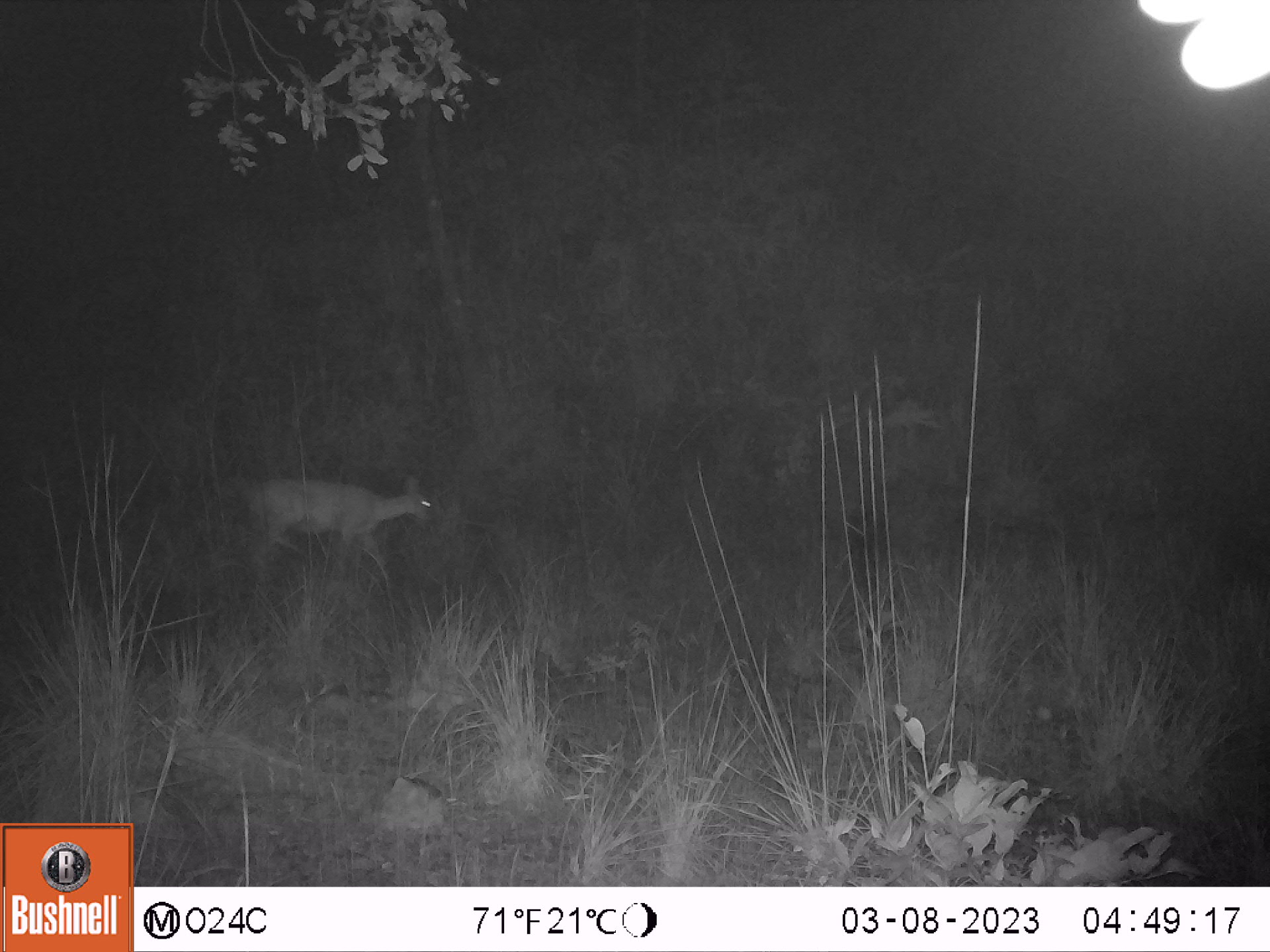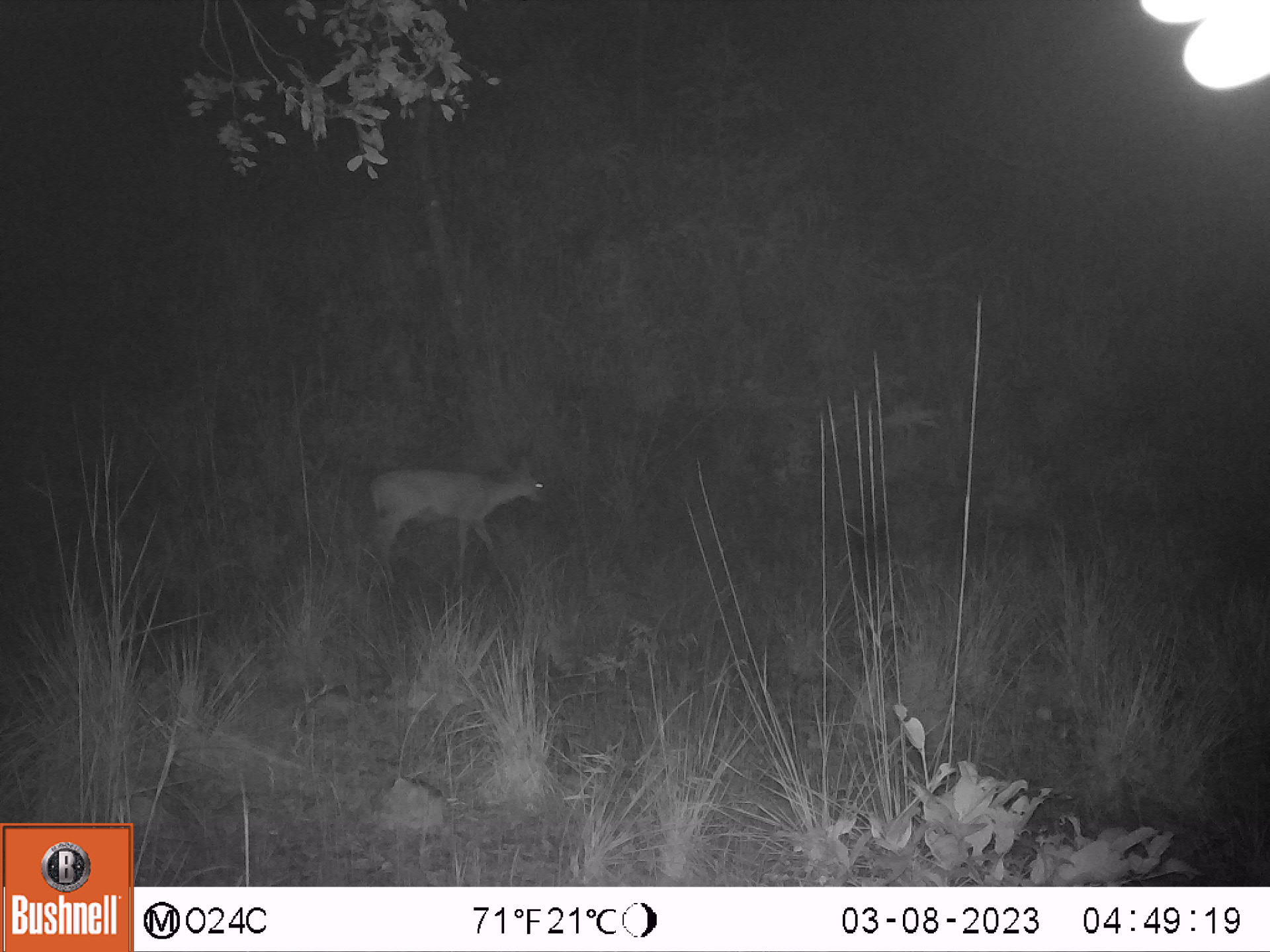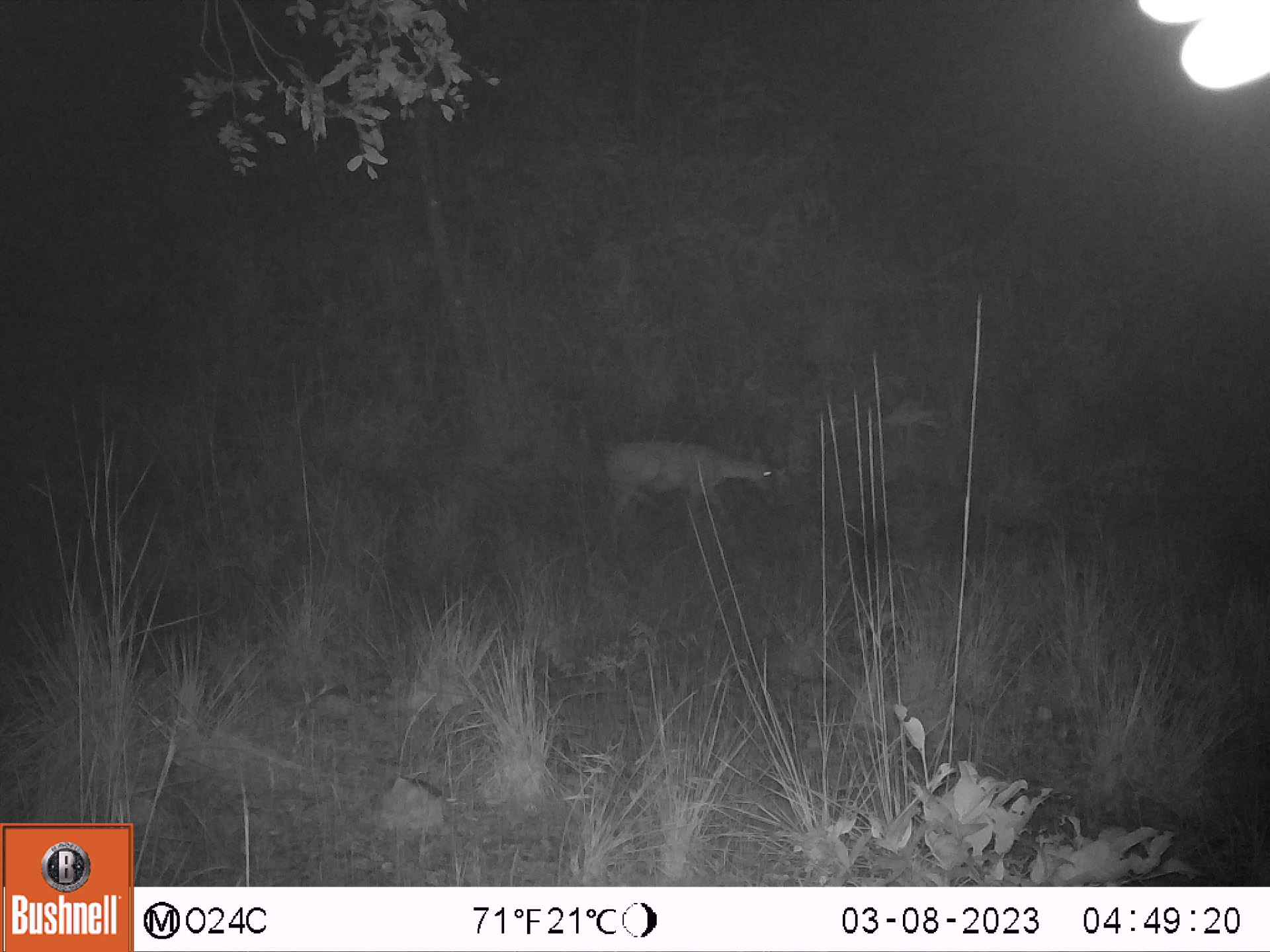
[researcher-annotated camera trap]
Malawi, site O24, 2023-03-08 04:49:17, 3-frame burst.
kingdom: Animalia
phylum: Chordata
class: Mammalia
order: Artiodactyla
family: Bovidae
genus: Sylvicapra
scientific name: Sylvicapra grimmia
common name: common duiker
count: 1